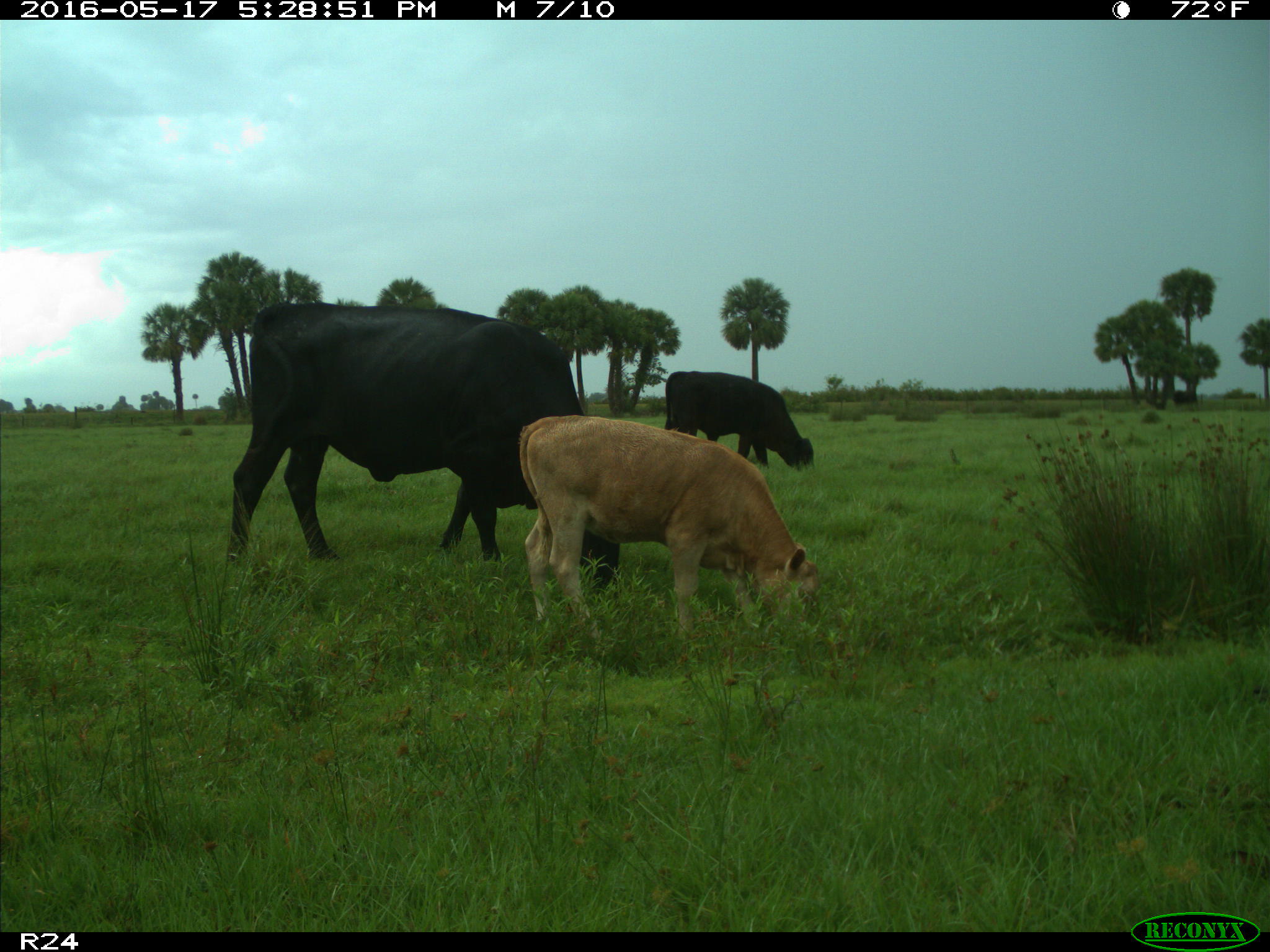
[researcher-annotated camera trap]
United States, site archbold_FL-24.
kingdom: Animalia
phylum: Chordata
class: Mammalia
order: Artiodactyla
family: Bovidae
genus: Bos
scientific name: Bos taurus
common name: domestic cow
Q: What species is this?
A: Bos taurus (domestic cow).